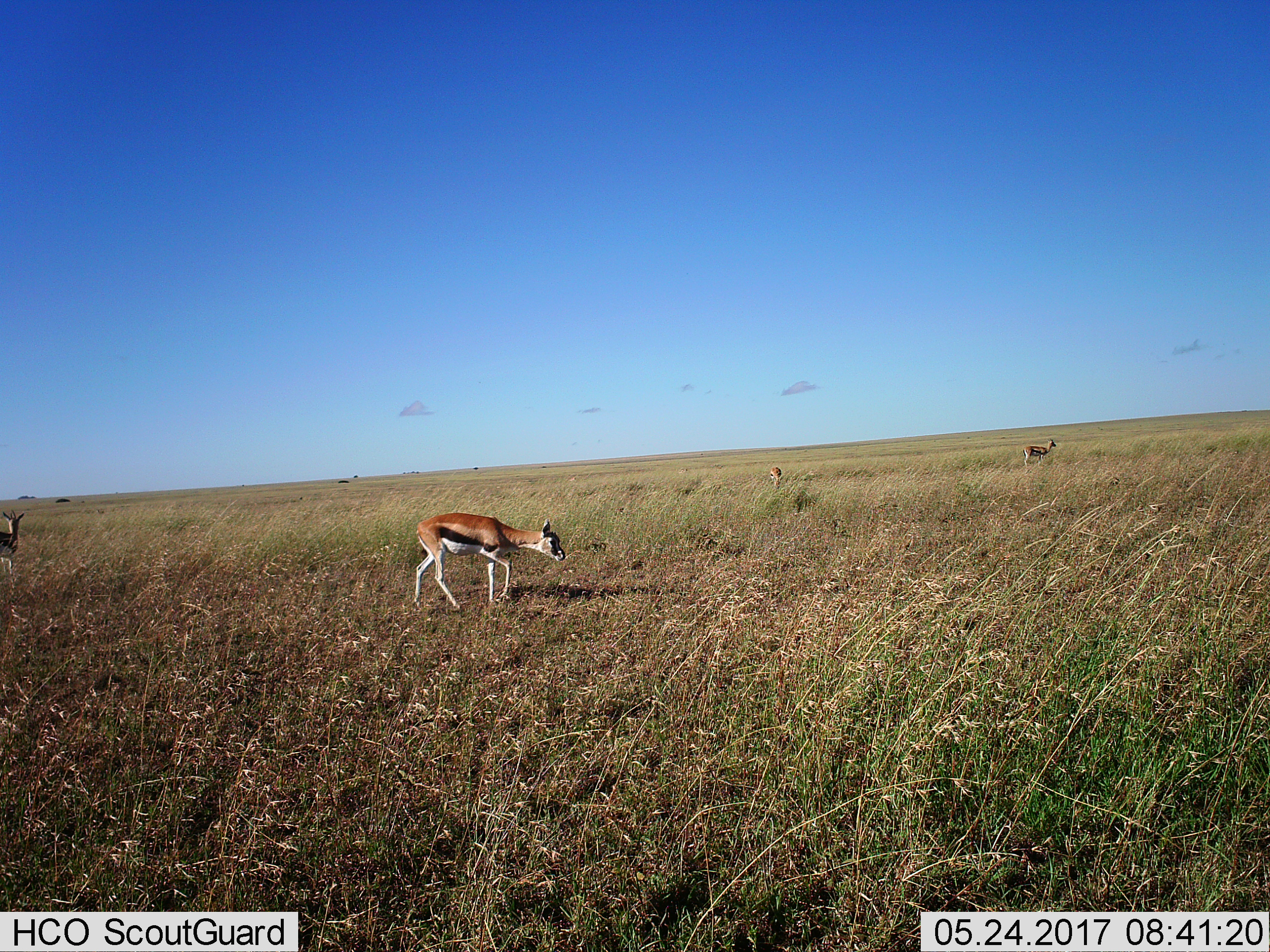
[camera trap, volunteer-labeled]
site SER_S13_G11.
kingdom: Animalia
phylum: Chordata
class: Mammalia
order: Artiodactyla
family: Bovidae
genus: Eudorcas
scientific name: Eudorcas thomsonii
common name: thomson's gazelle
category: gazellethomsons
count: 4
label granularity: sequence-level